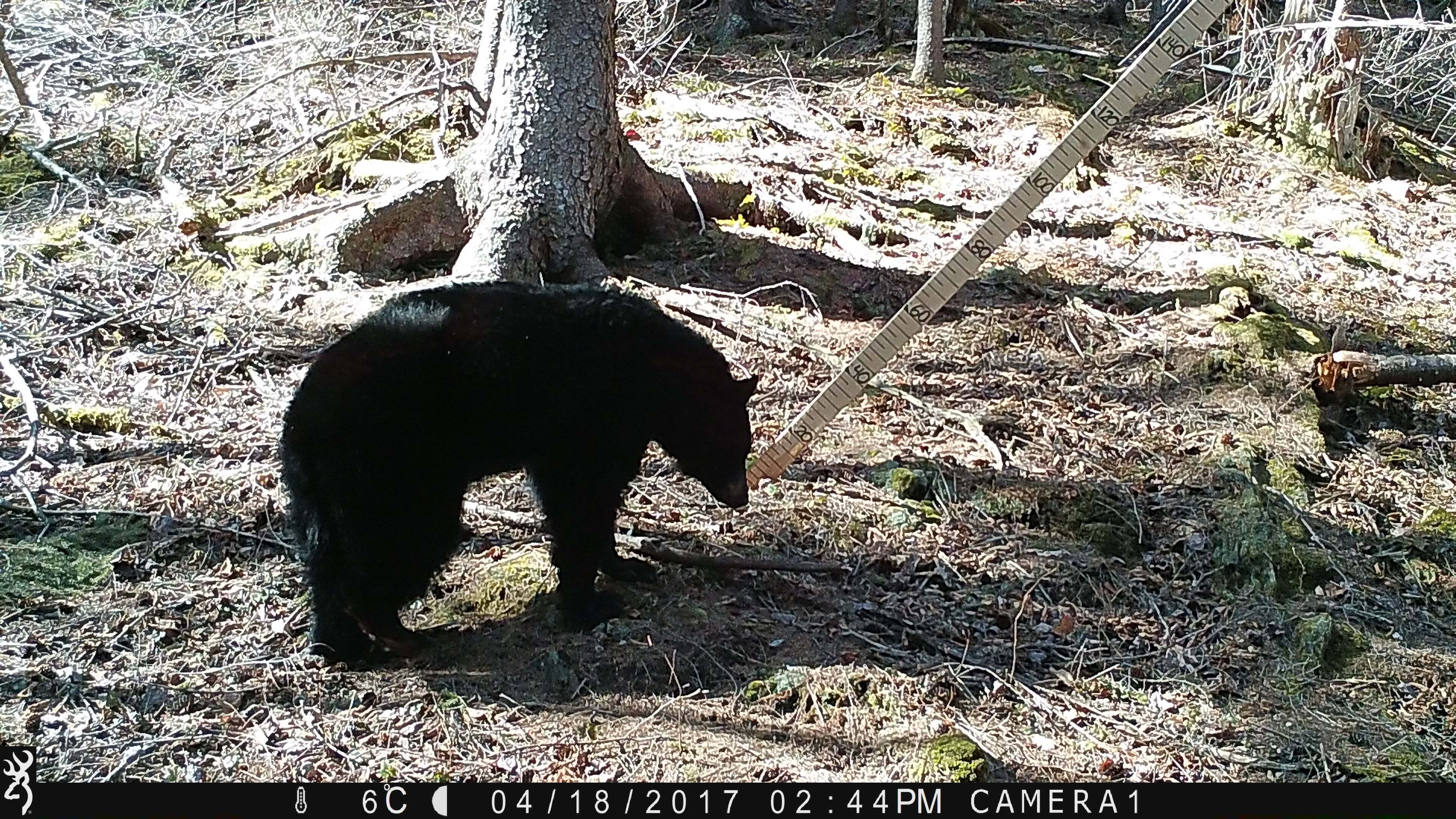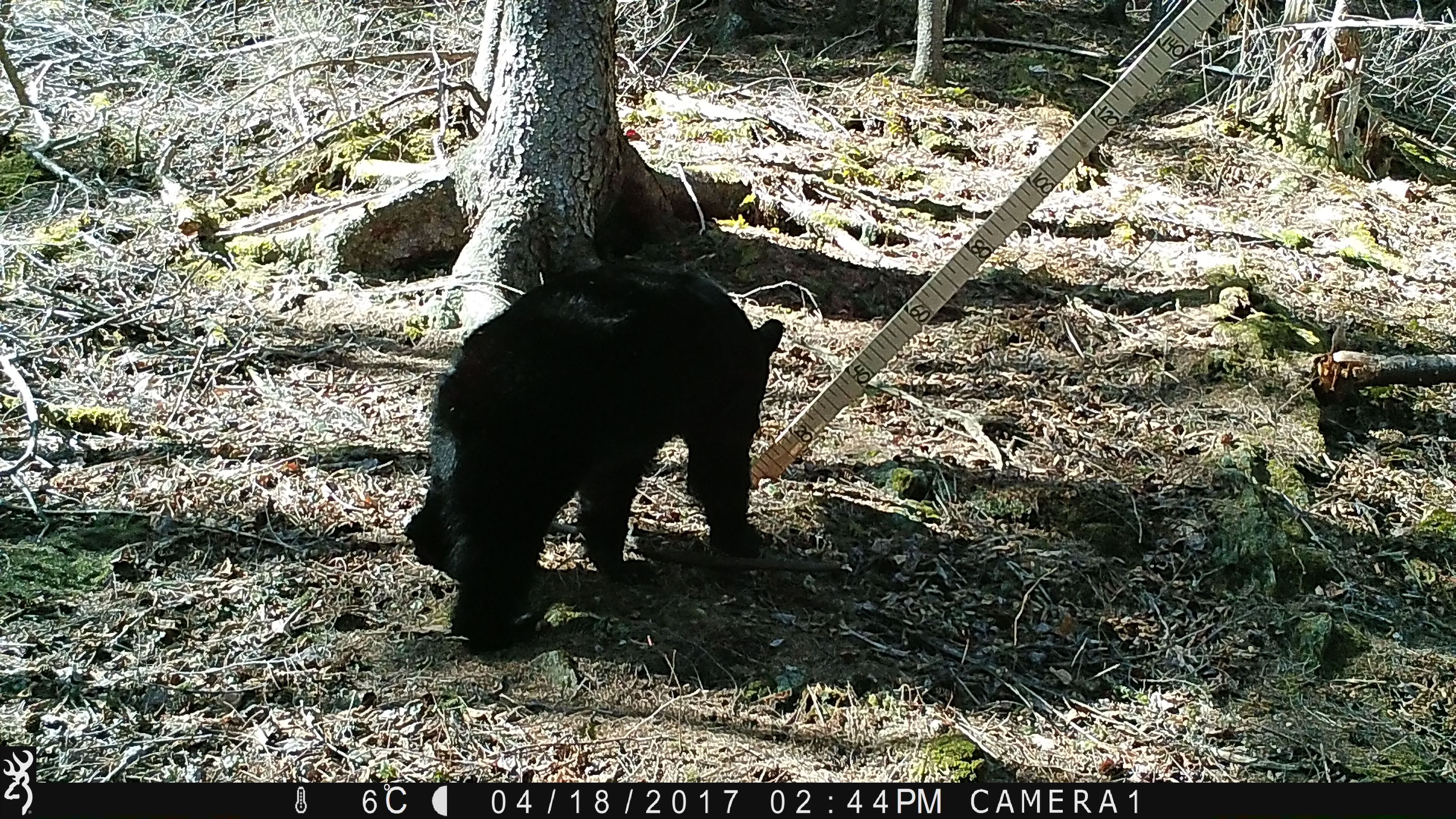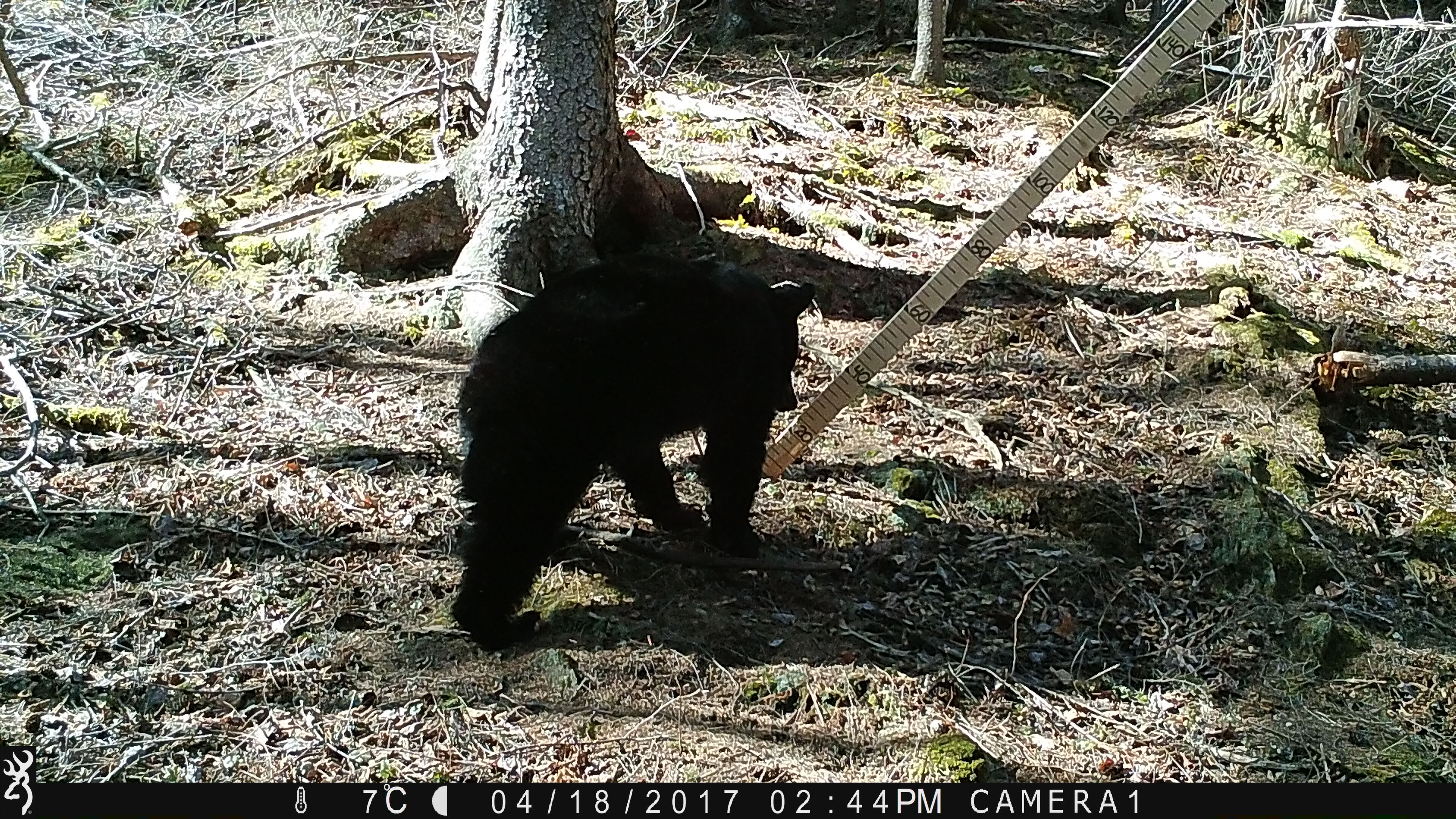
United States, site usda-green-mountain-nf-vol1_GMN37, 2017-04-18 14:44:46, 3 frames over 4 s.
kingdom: Animalia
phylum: Chordata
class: Mammalia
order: Carnivora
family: Ursidae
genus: Ursus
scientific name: Ursus americanus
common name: black bear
Black bear (Ursus americanus).